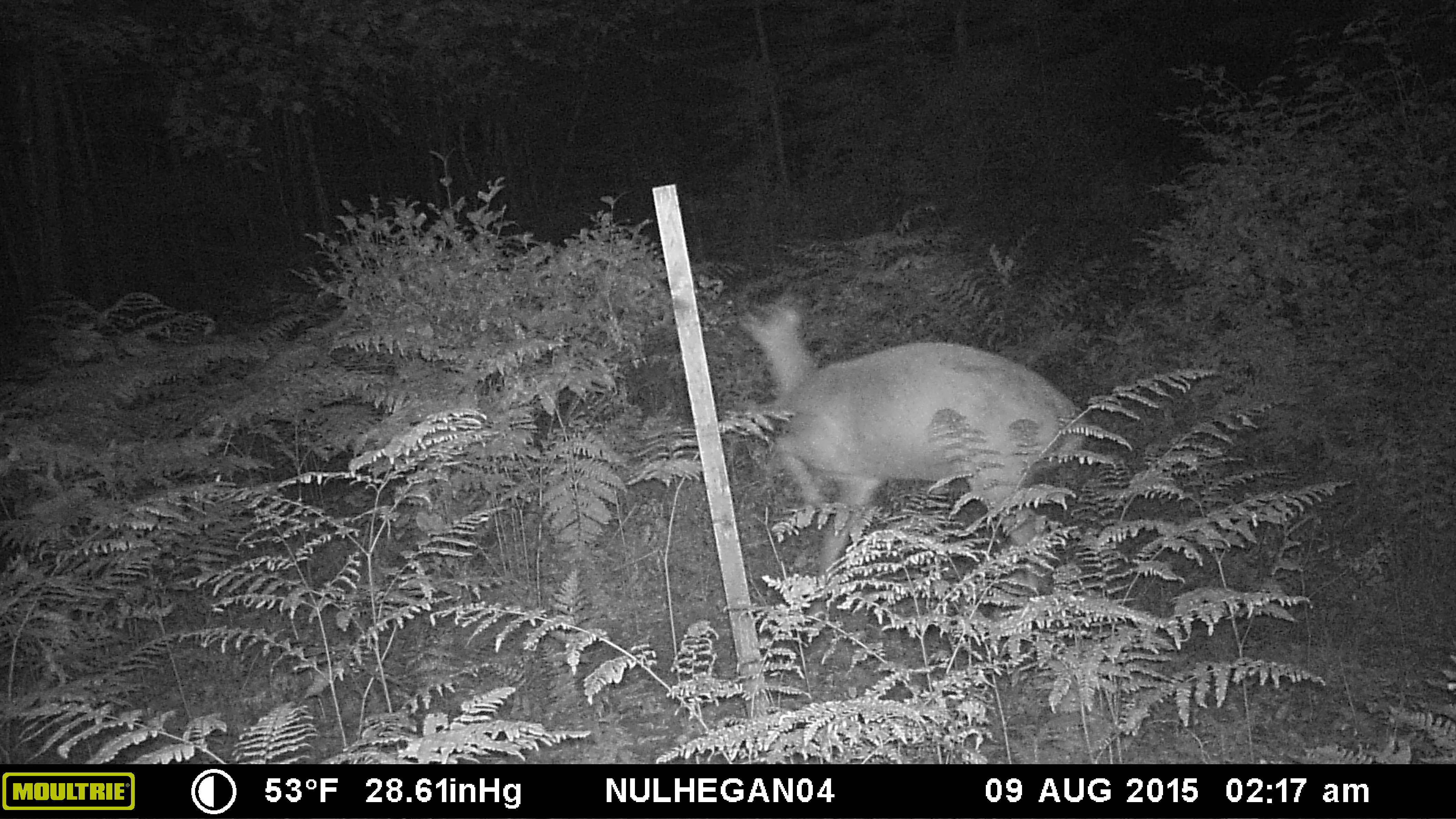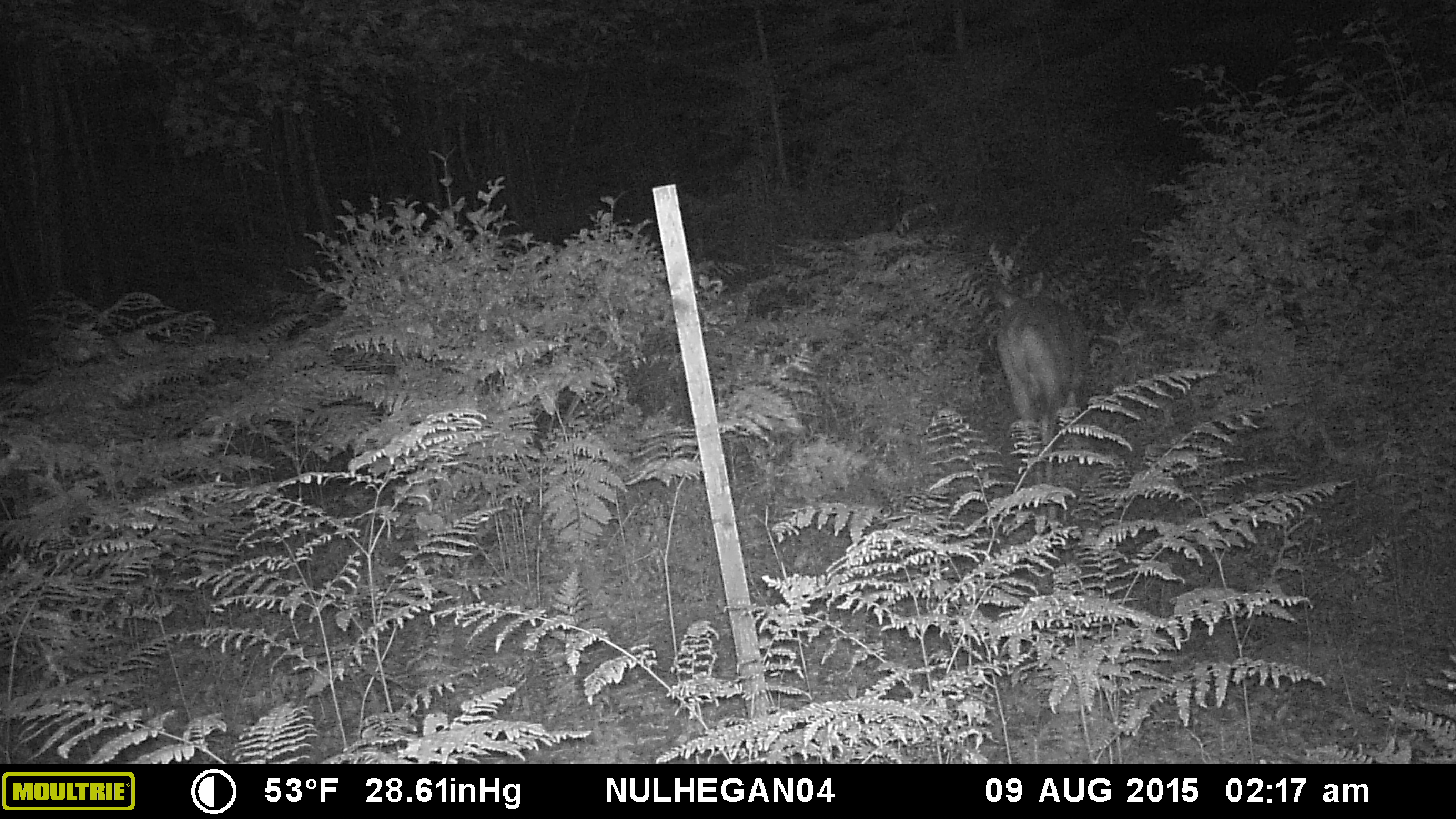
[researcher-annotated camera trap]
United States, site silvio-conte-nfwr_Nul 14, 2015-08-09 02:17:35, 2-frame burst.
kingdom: Animalia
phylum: Chordata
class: Mammalia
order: Artiodactyla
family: Cervidae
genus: Odocoileus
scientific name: Odocoileus virginianus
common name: white-tailed deer